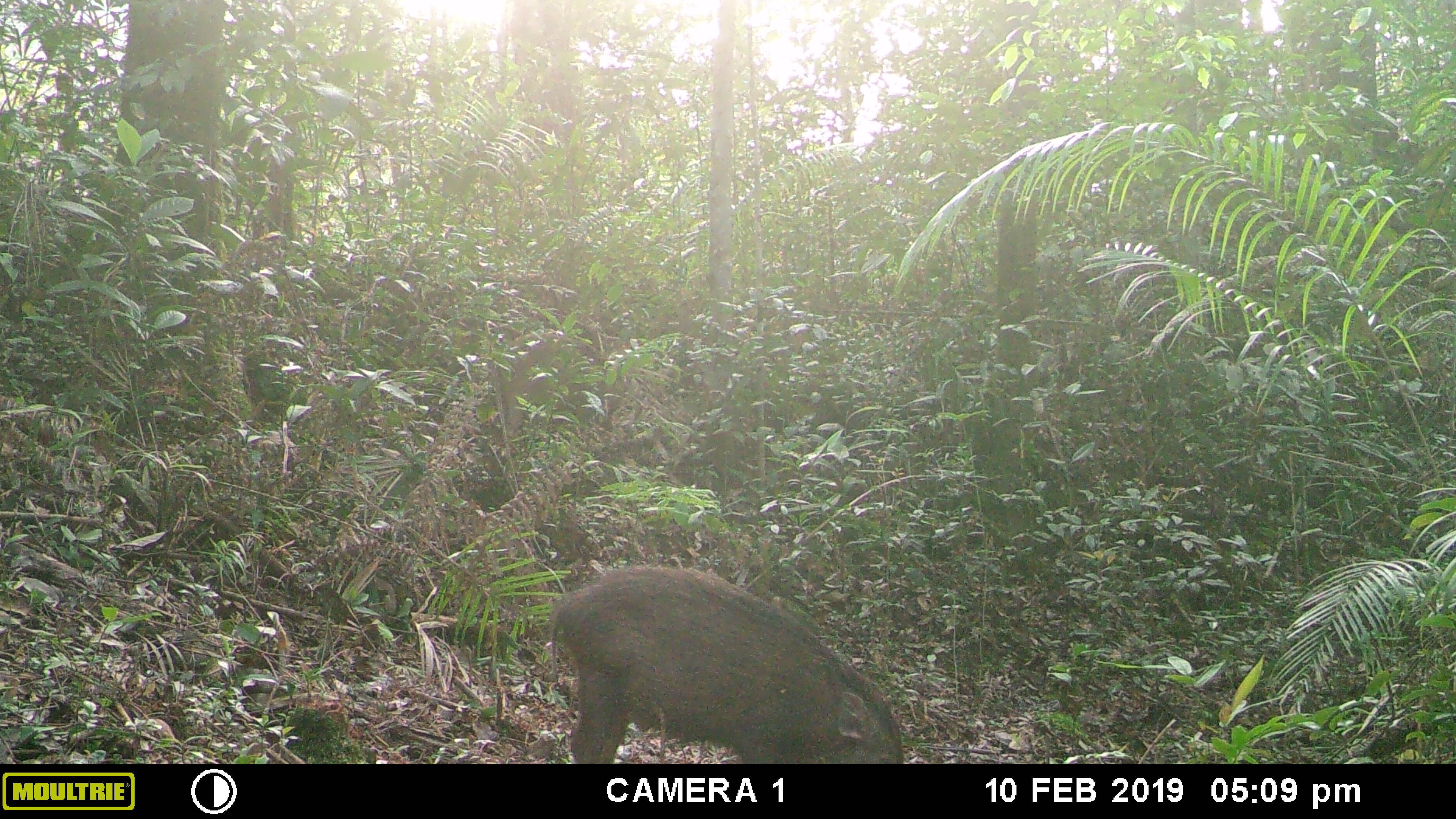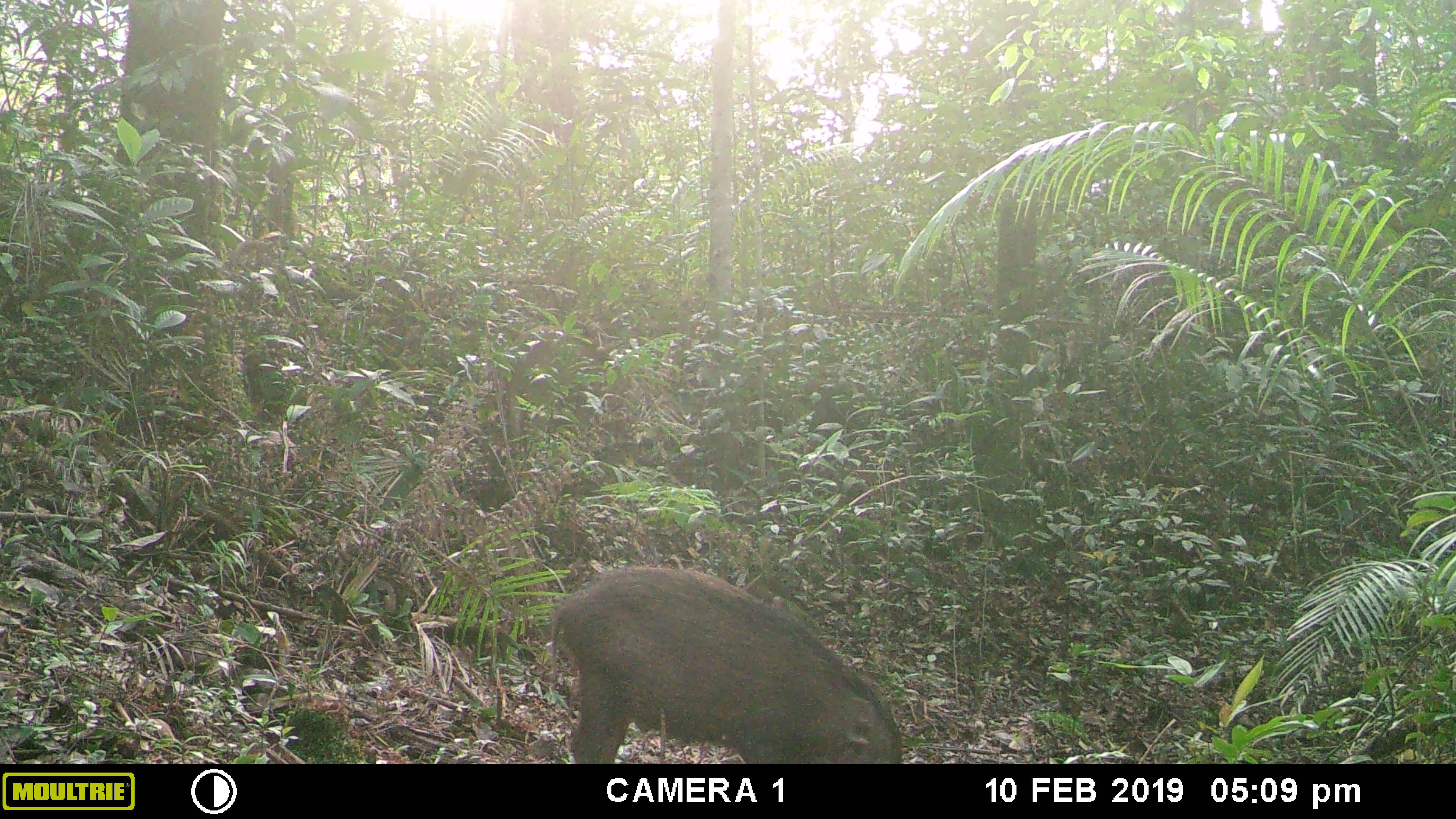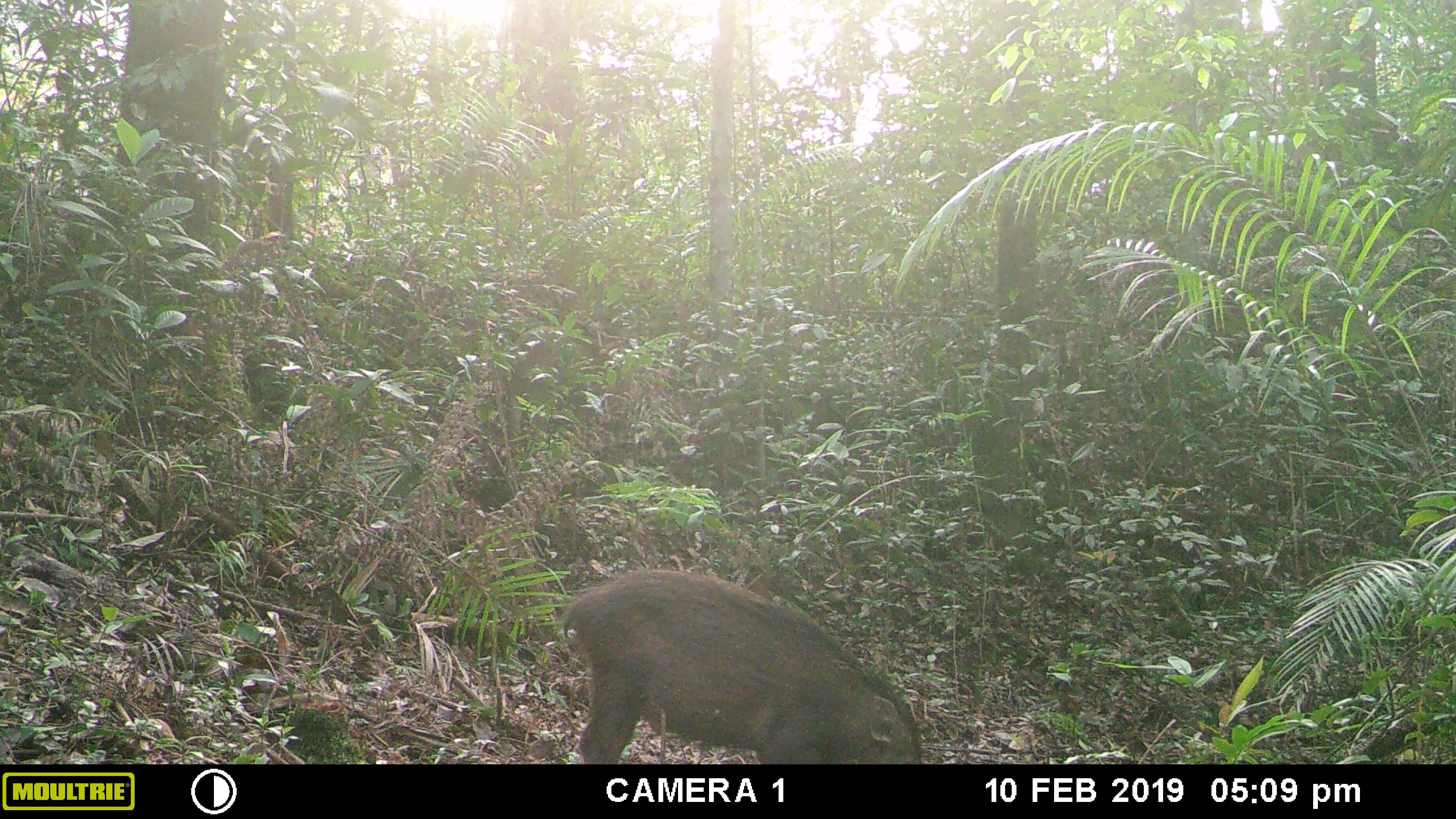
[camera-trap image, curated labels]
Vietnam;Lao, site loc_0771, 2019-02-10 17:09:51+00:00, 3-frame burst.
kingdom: Animalia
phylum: Chordata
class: Mammalia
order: Artiodactyla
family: Suidae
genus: Sus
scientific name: Sus scrofa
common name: eurasian wild pig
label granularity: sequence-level